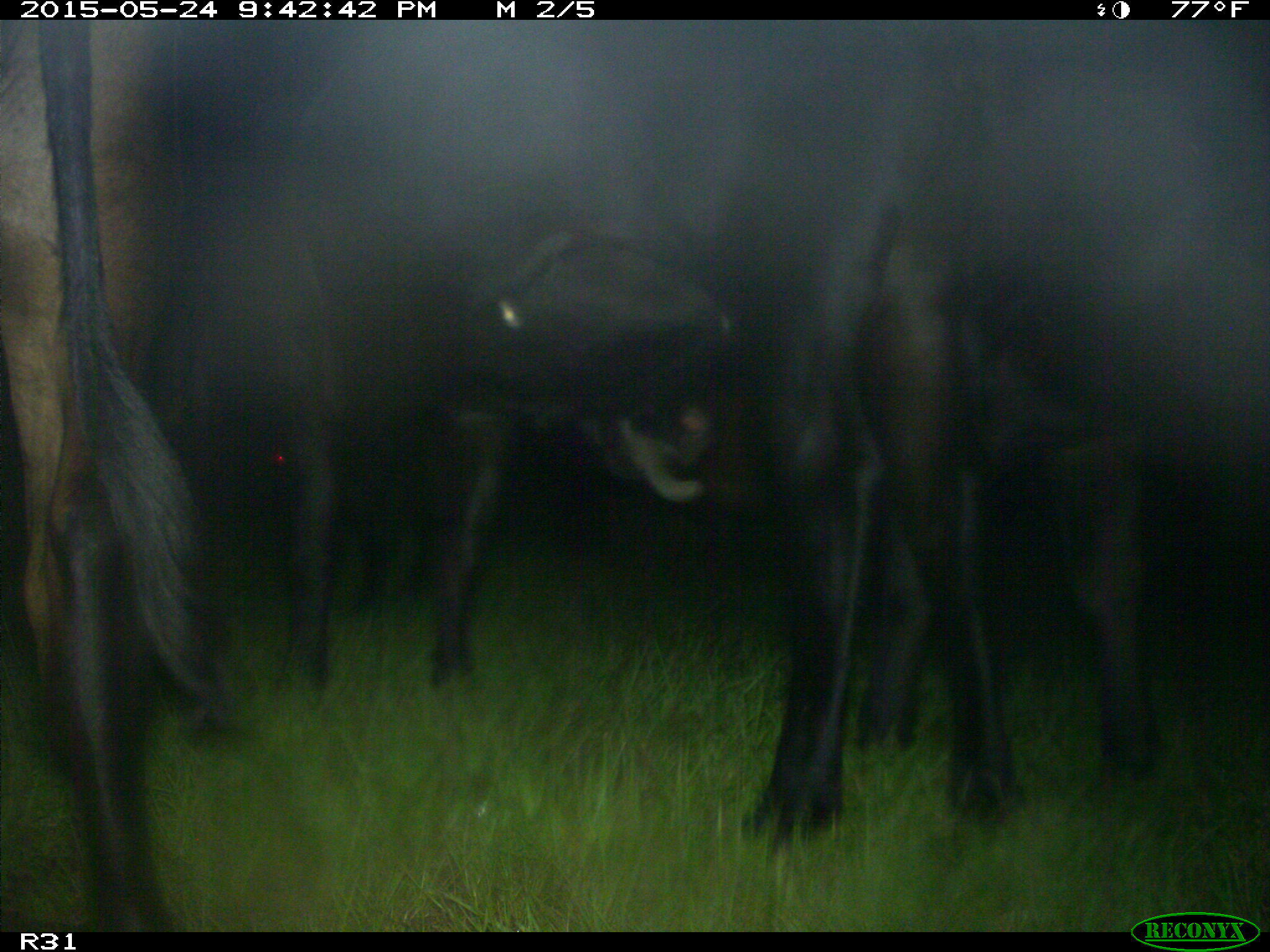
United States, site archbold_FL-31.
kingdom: Animalia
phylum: Chordata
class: Mammalia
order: Artiodactyla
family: Bovidae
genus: Bos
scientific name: Bos taurus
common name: domestic cow